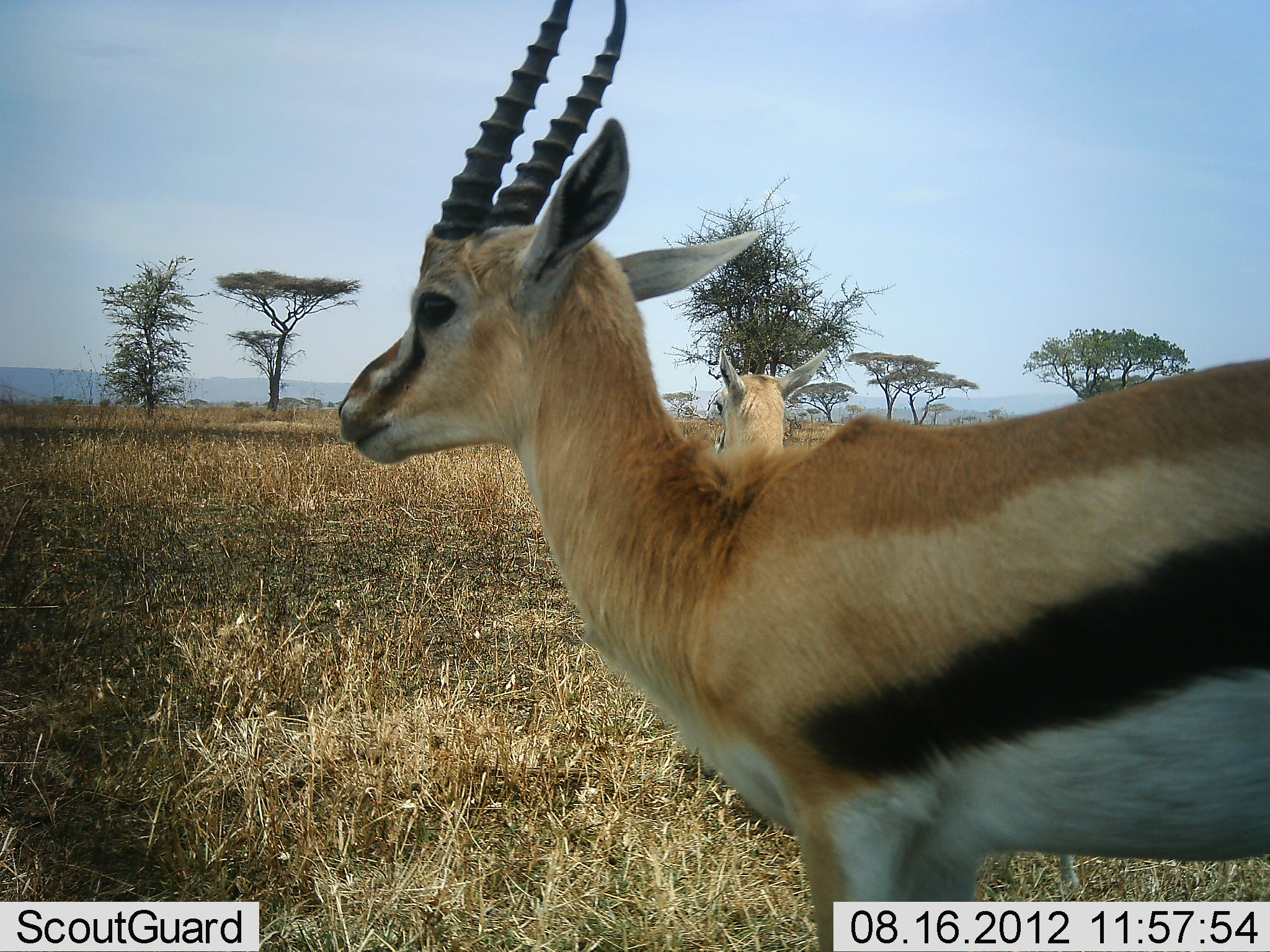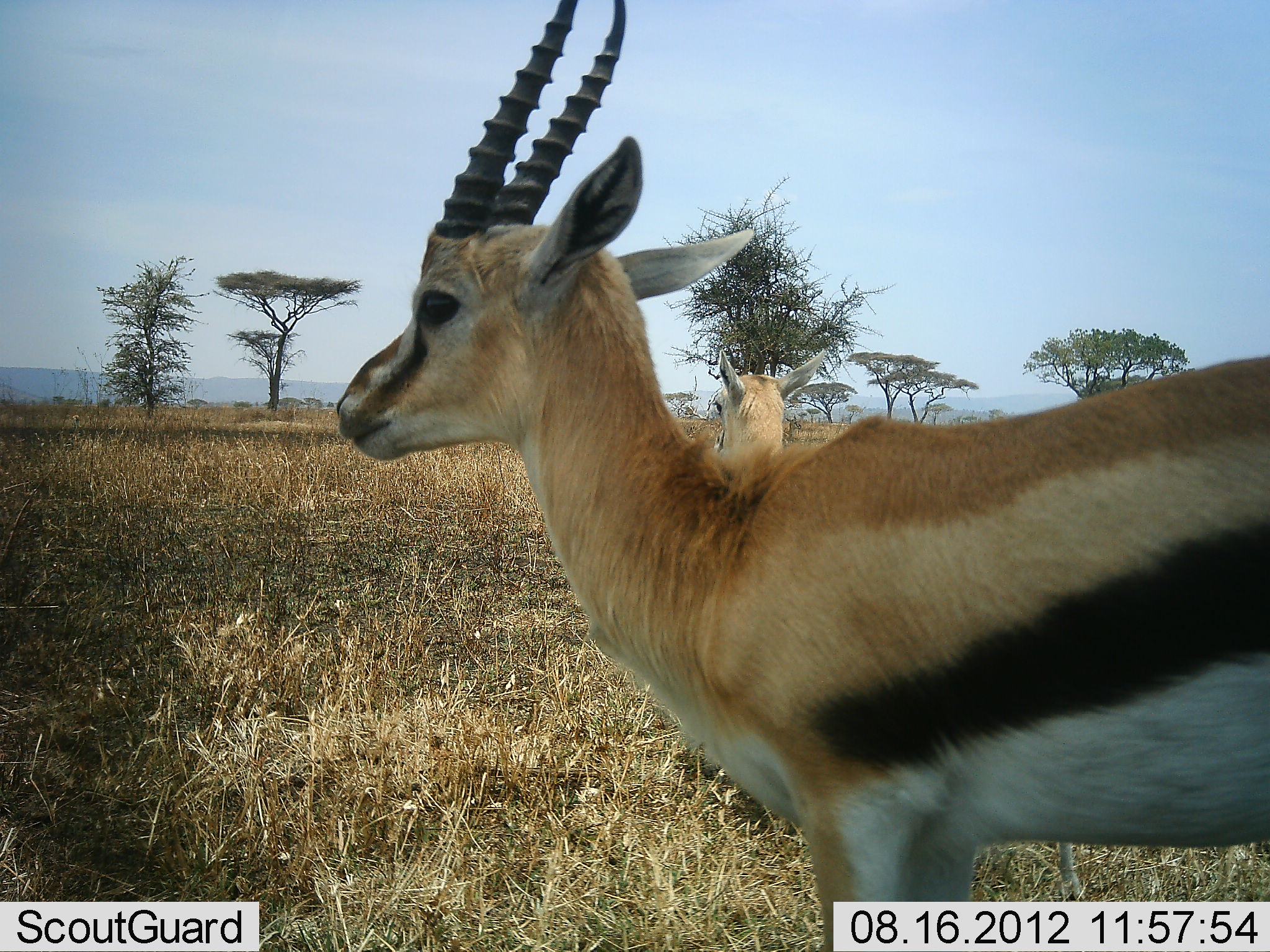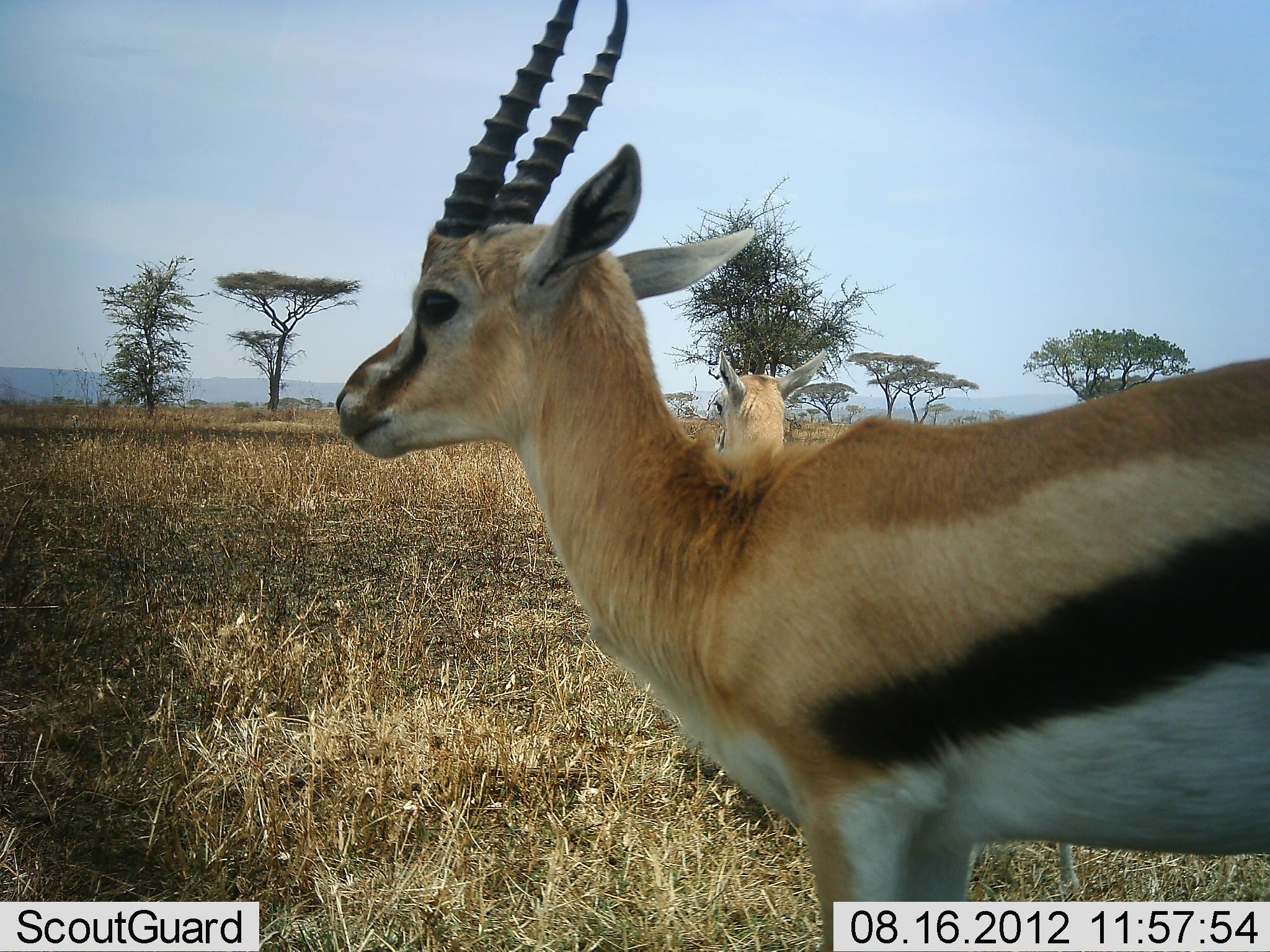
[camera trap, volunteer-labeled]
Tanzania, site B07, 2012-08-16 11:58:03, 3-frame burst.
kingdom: Animalia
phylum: Chordata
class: Mammalia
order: Artiodactyla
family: Bovidae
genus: Eudorcas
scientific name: Eudorcas thomsonii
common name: thomson's gazelle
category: gazellethomsons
Gazellethomsons (thomson's gazelle) (Eudorcas thomsonii), count 2. Behavior (volunteer vote fractions): standing 100%, resting 10%, moving 0%, interacting 0%. Young present (vote fraction): 0%. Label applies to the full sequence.